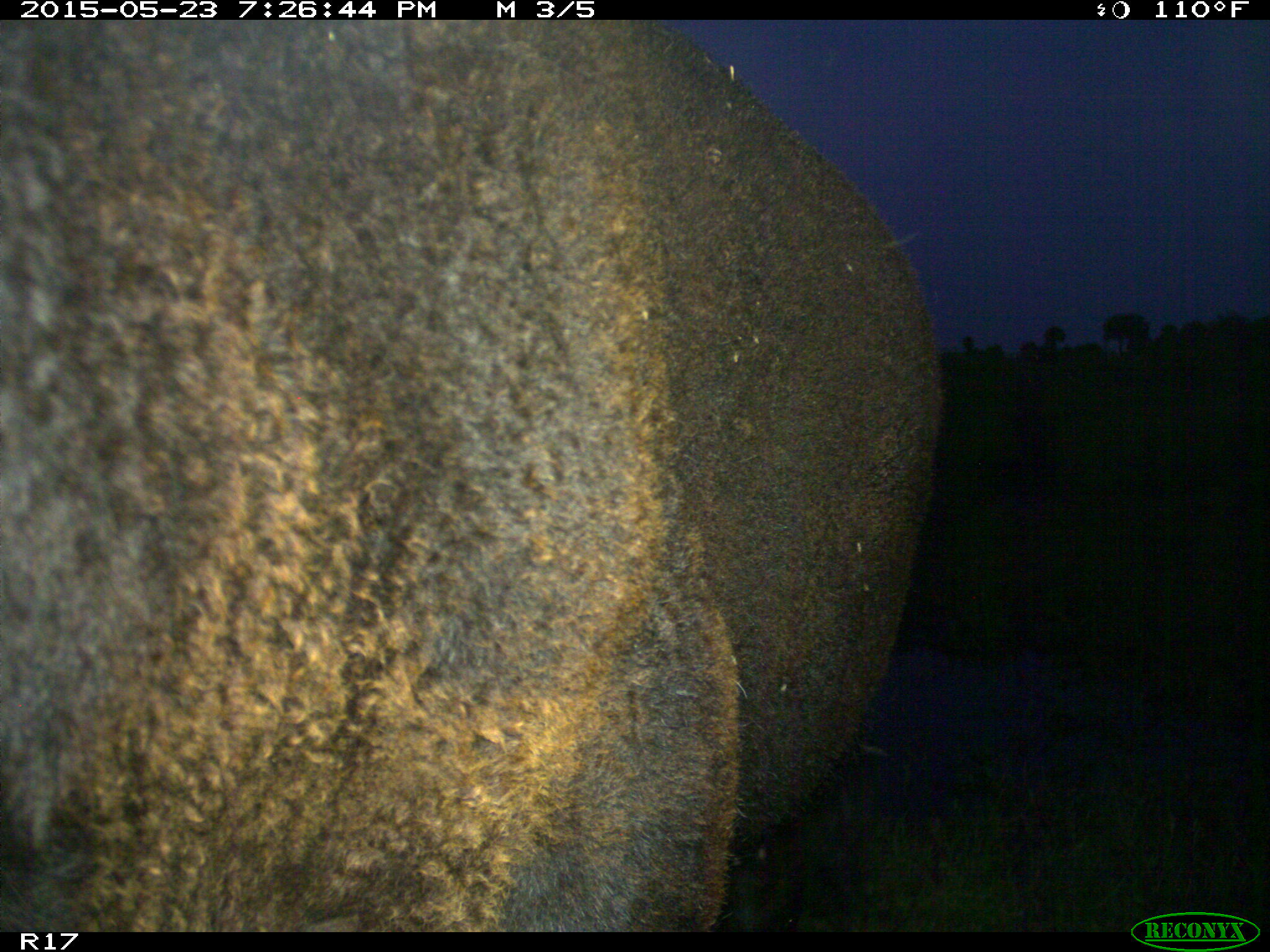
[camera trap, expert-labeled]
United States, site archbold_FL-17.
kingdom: Animalia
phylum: Chordata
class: Mammalia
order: Artiodactyla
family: Bovidae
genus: Bos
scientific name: Bos taurus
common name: domestic cow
Bos taurus (domestic cow).